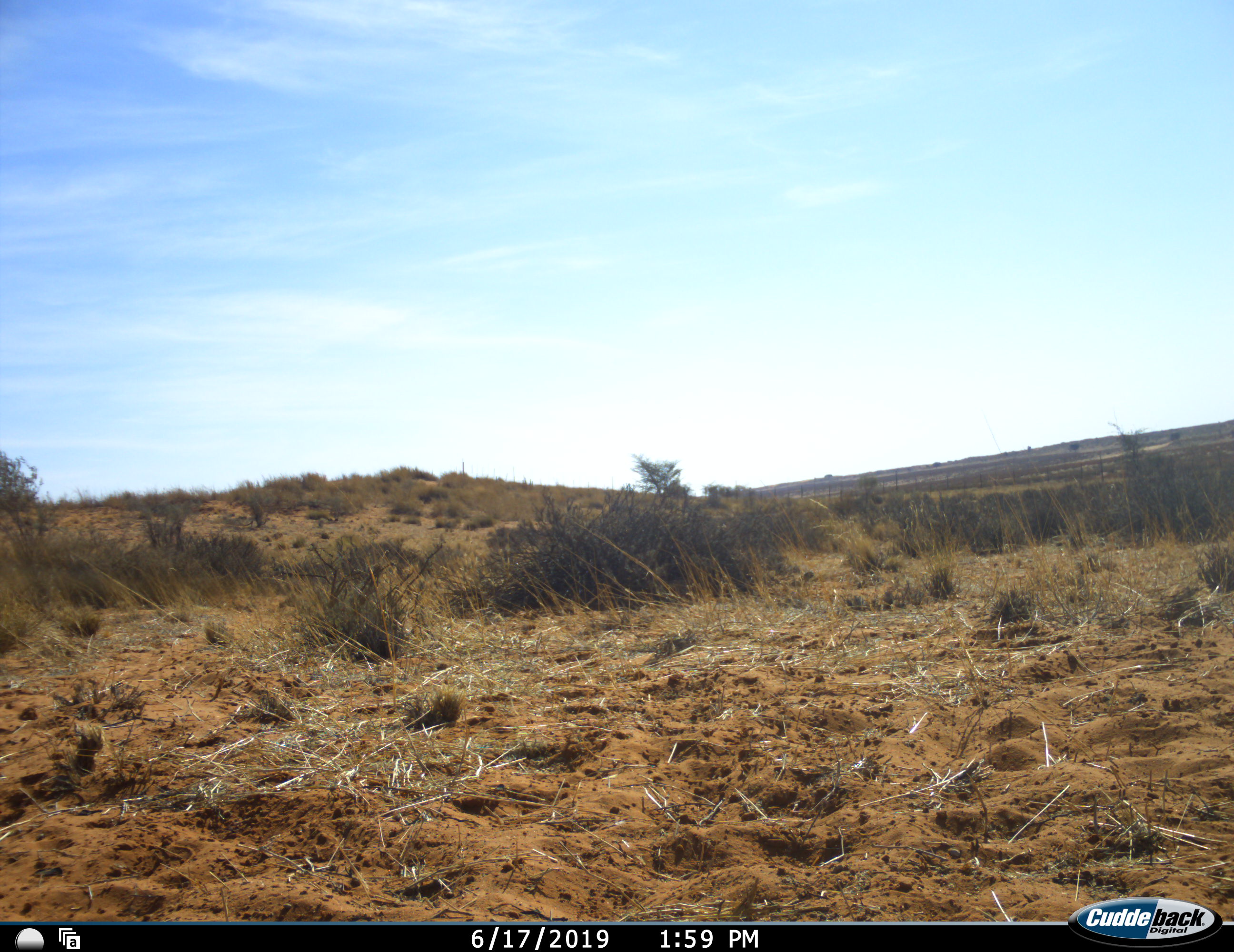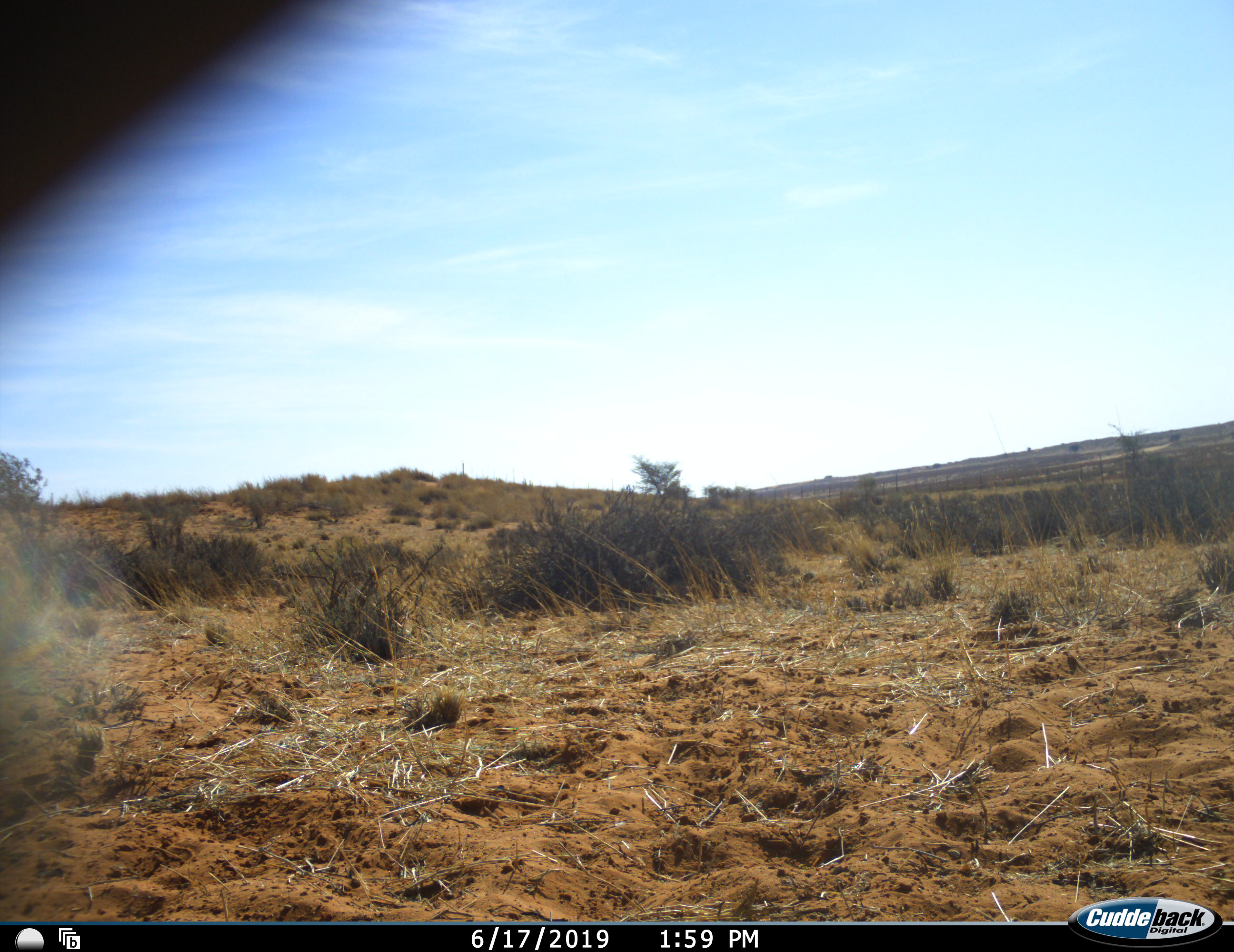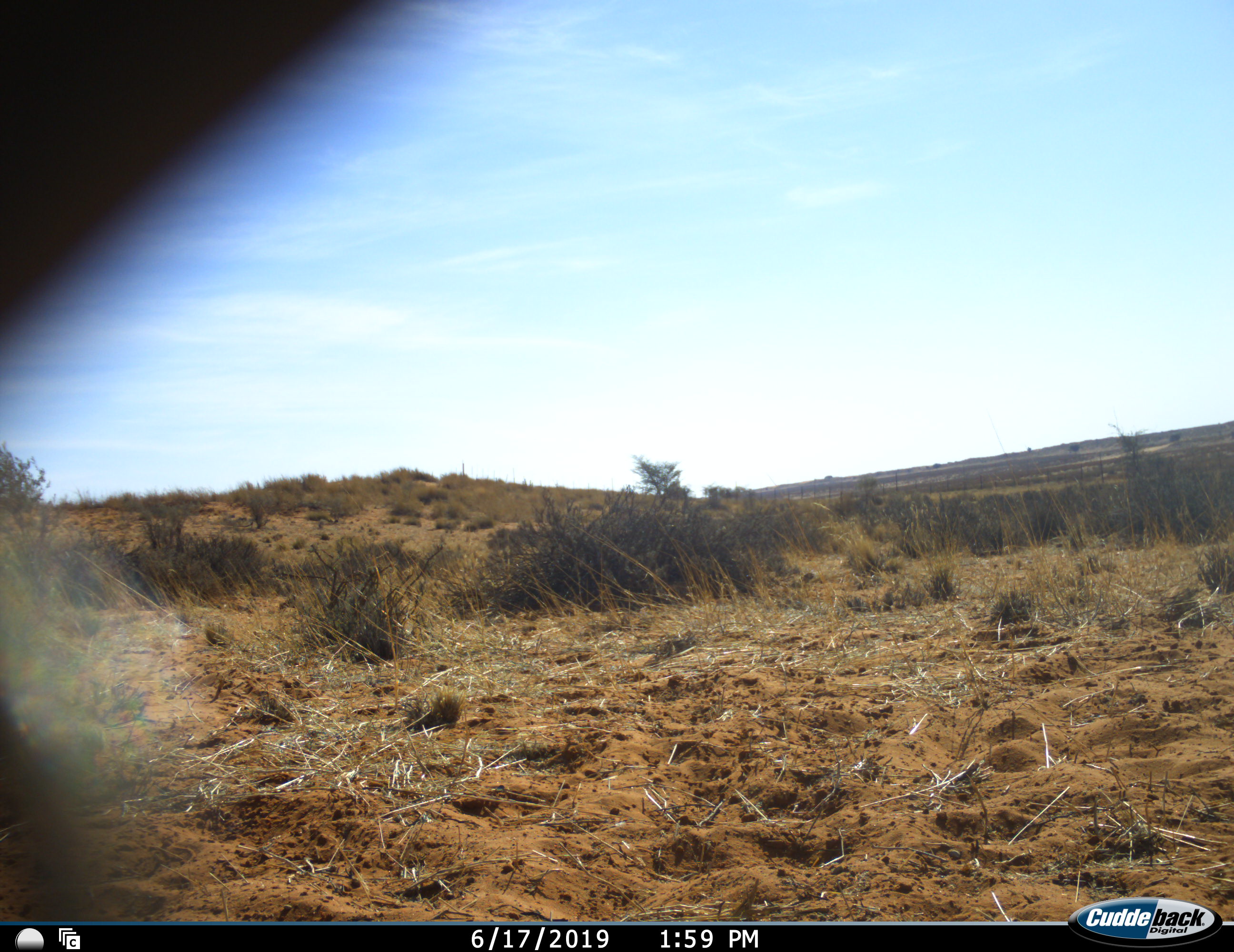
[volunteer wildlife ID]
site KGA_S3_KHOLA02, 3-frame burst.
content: unidentified animal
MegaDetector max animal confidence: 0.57